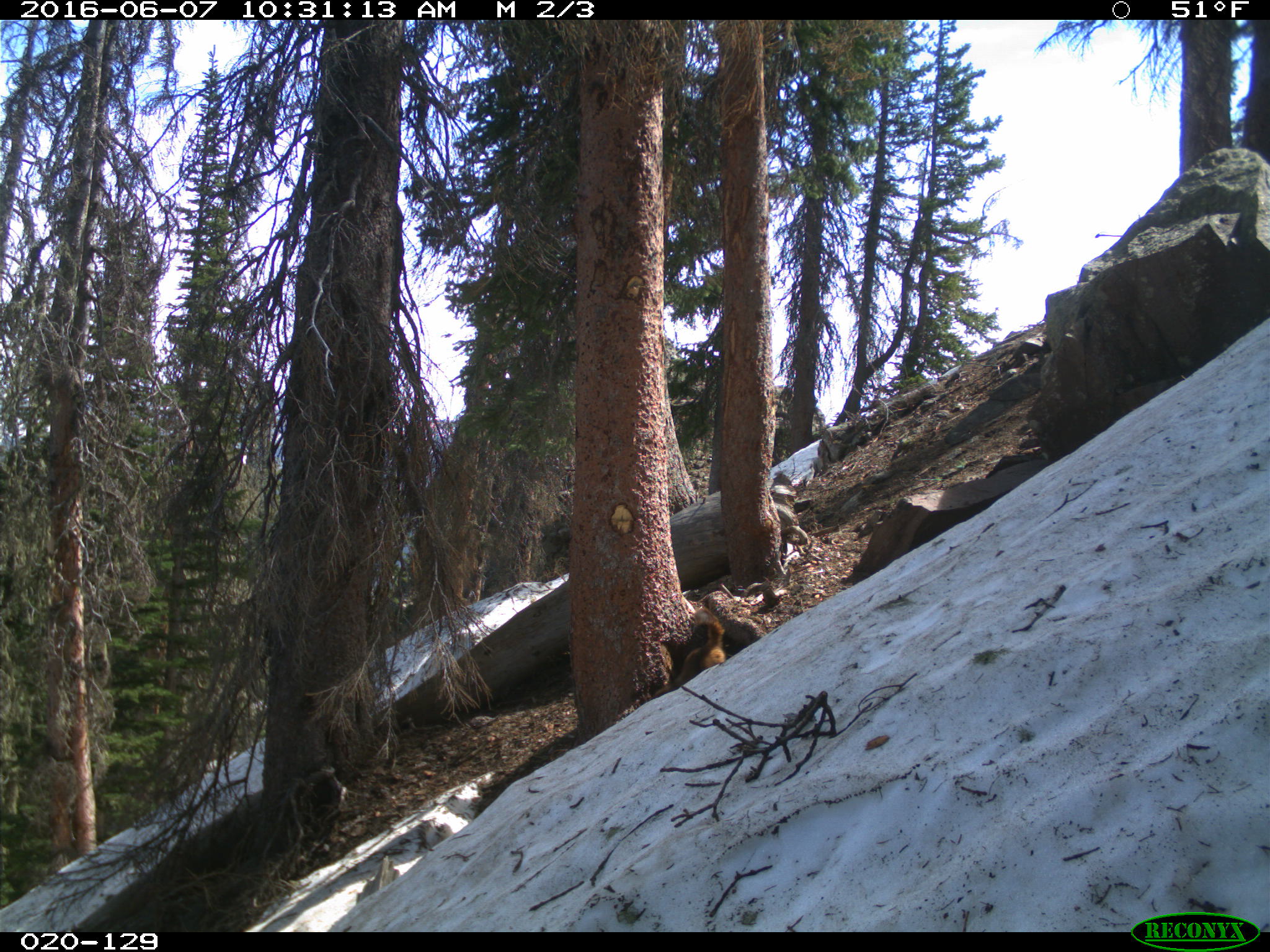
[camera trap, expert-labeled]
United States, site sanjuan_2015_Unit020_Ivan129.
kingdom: Animalia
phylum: Chordata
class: Mammalia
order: Rodentia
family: Sciuridae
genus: Marmota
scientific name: Marmota flaviventris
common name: yellow-bellied marmot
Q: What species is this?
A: Marmota flaviventris (yellow-bellied marmot).